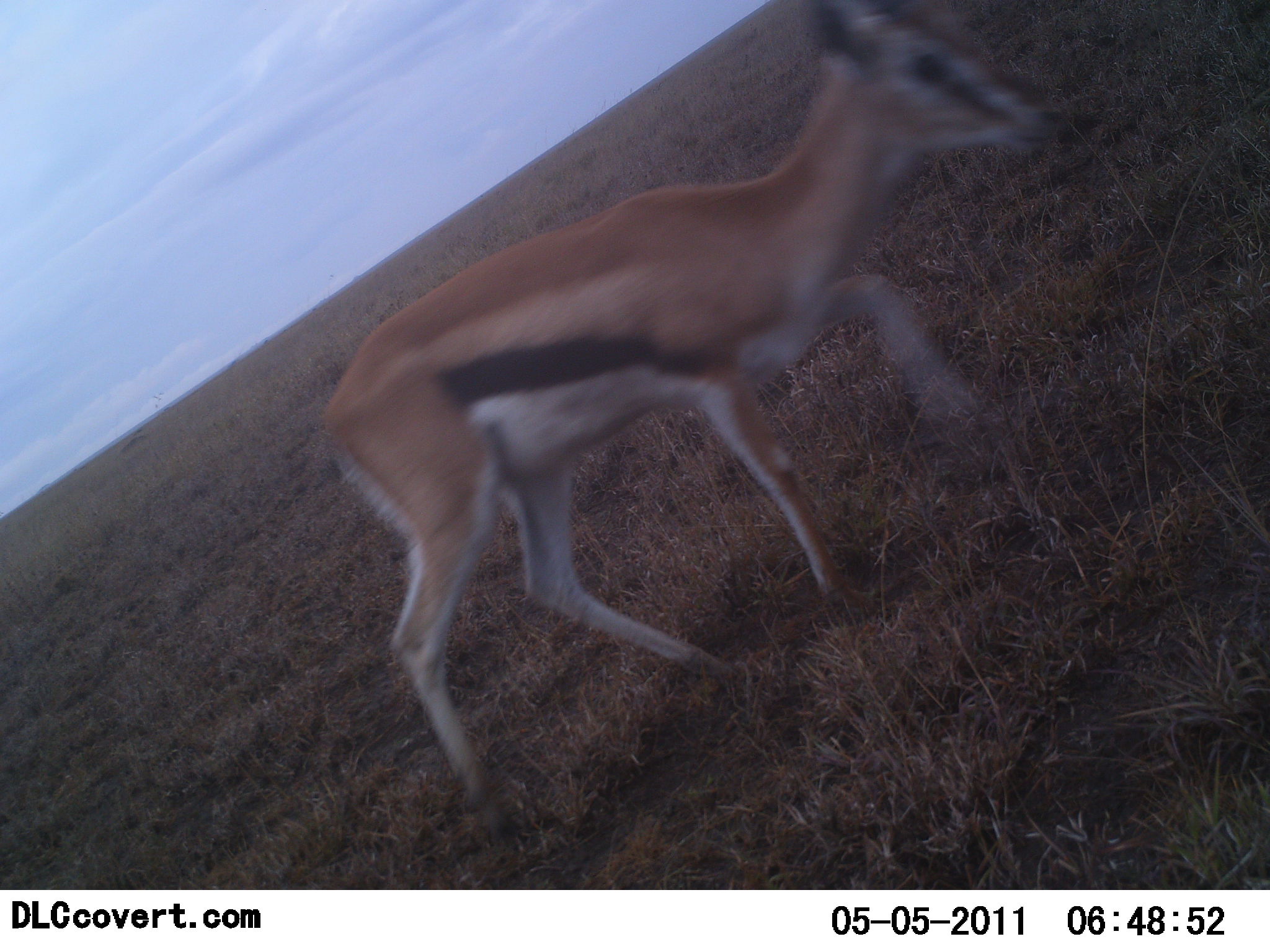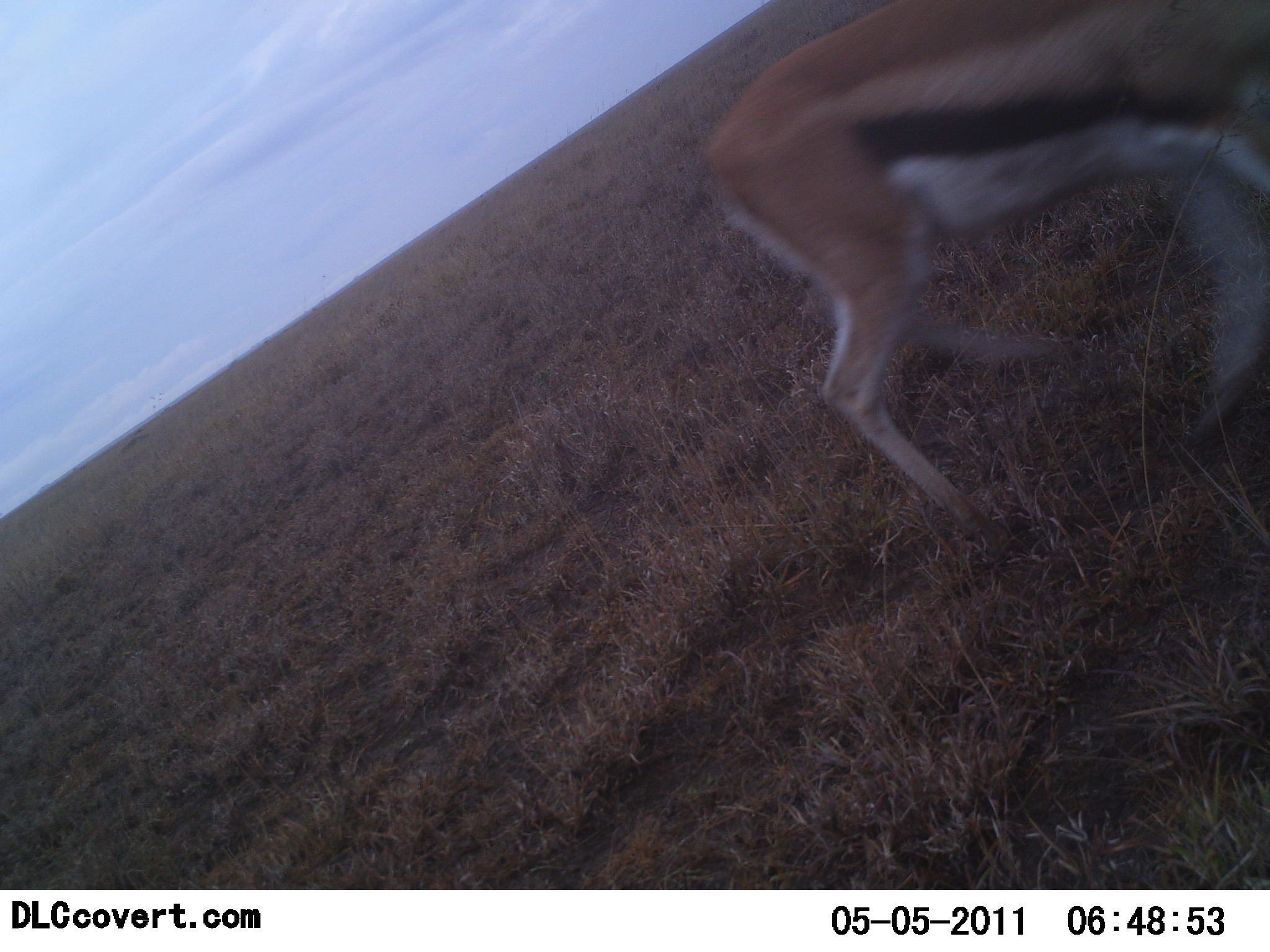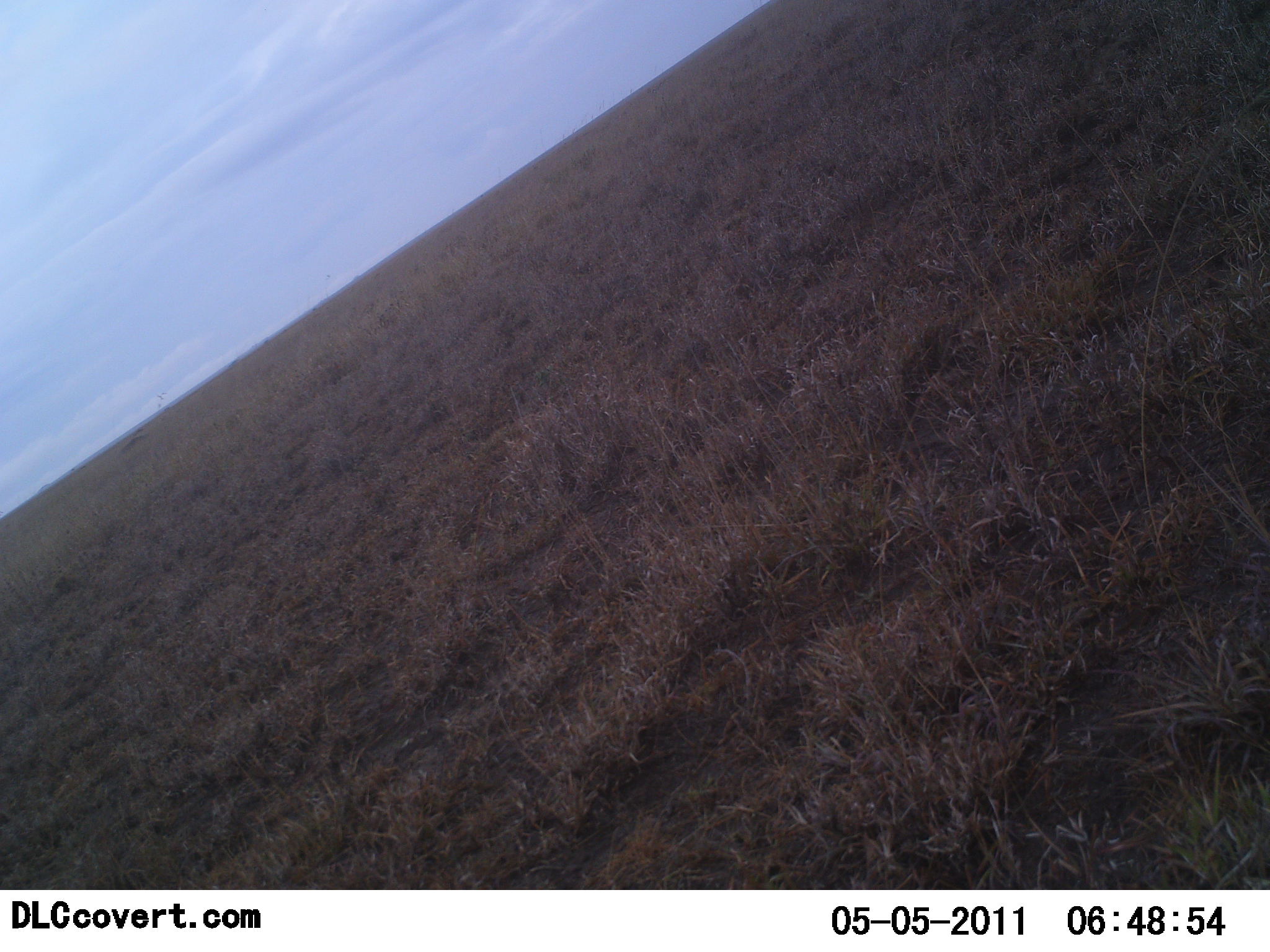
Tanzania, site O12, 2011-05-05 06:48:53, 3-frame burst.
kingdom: Animalia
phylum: Chordata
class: Mammalia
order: Artiodactyla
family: Bovidae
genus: Eudorcas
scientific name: Eudorcas thomsonii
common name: thomson's gazelle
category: gazellethomsons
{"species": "gazellethomsons (thomson's gazelle) (Eudorcas thomsonii)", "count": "1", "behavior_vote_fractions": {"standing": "0%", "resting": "0%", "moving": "100%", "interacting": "0%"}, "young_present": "0%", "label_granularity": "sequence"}